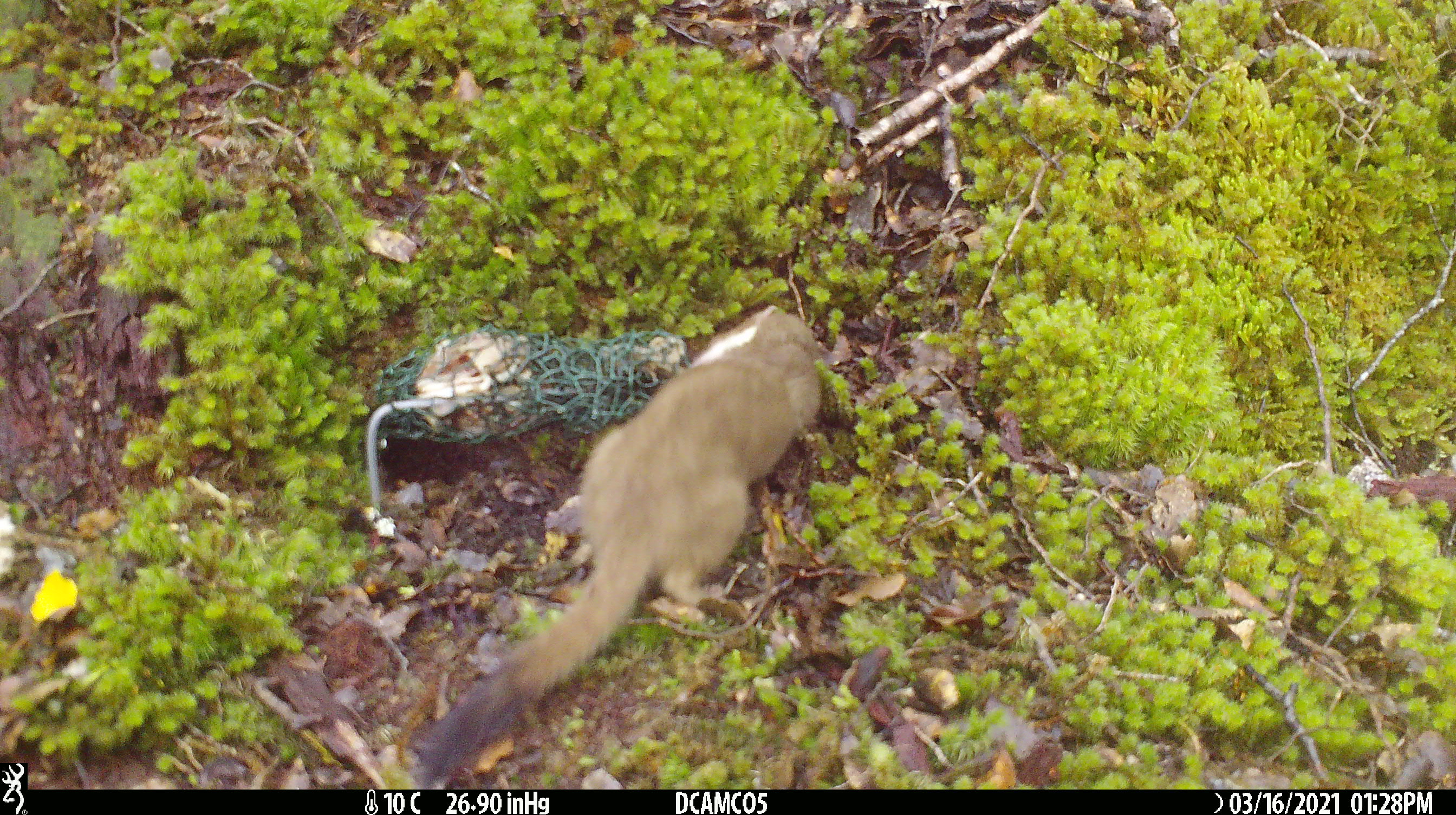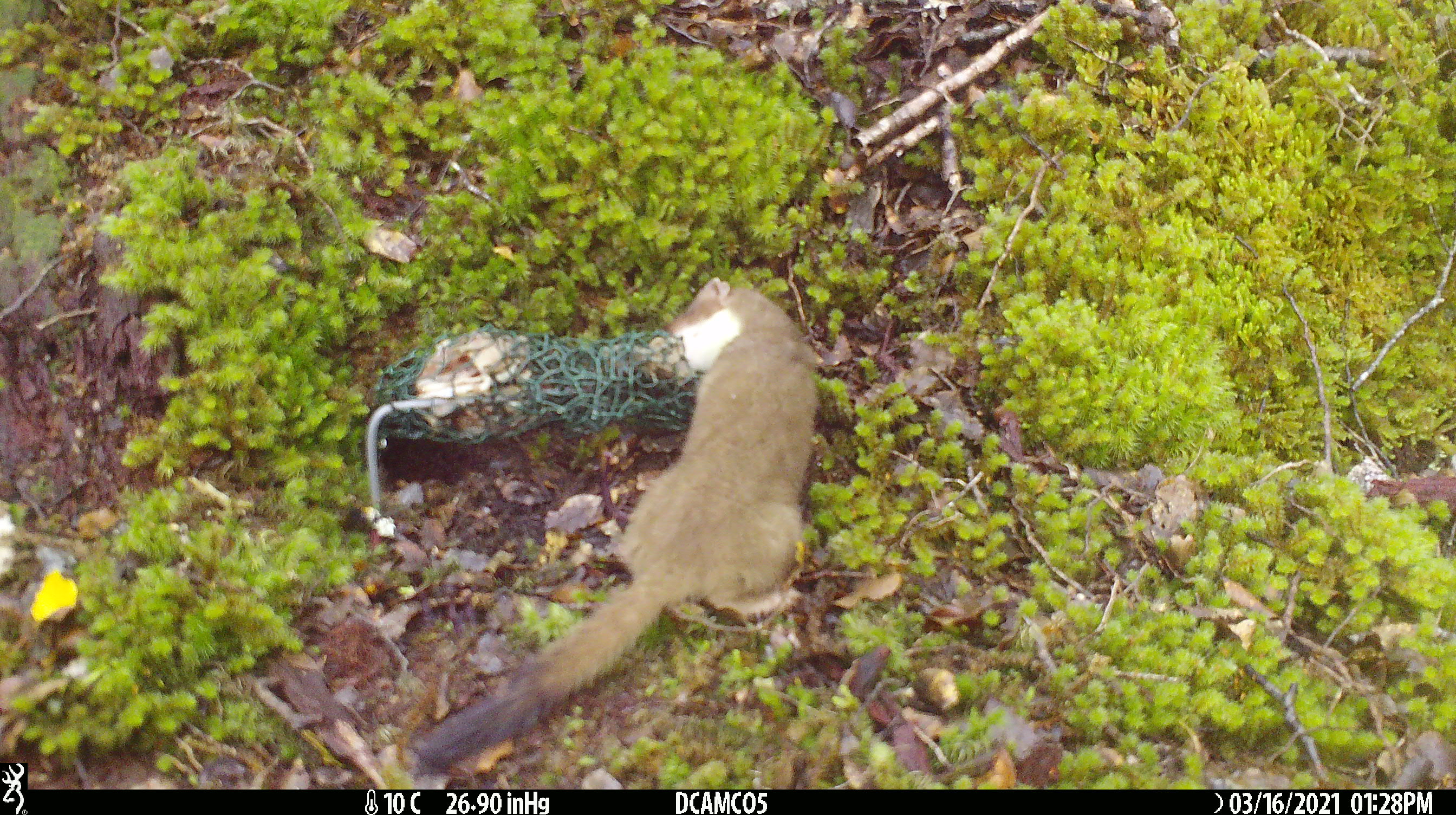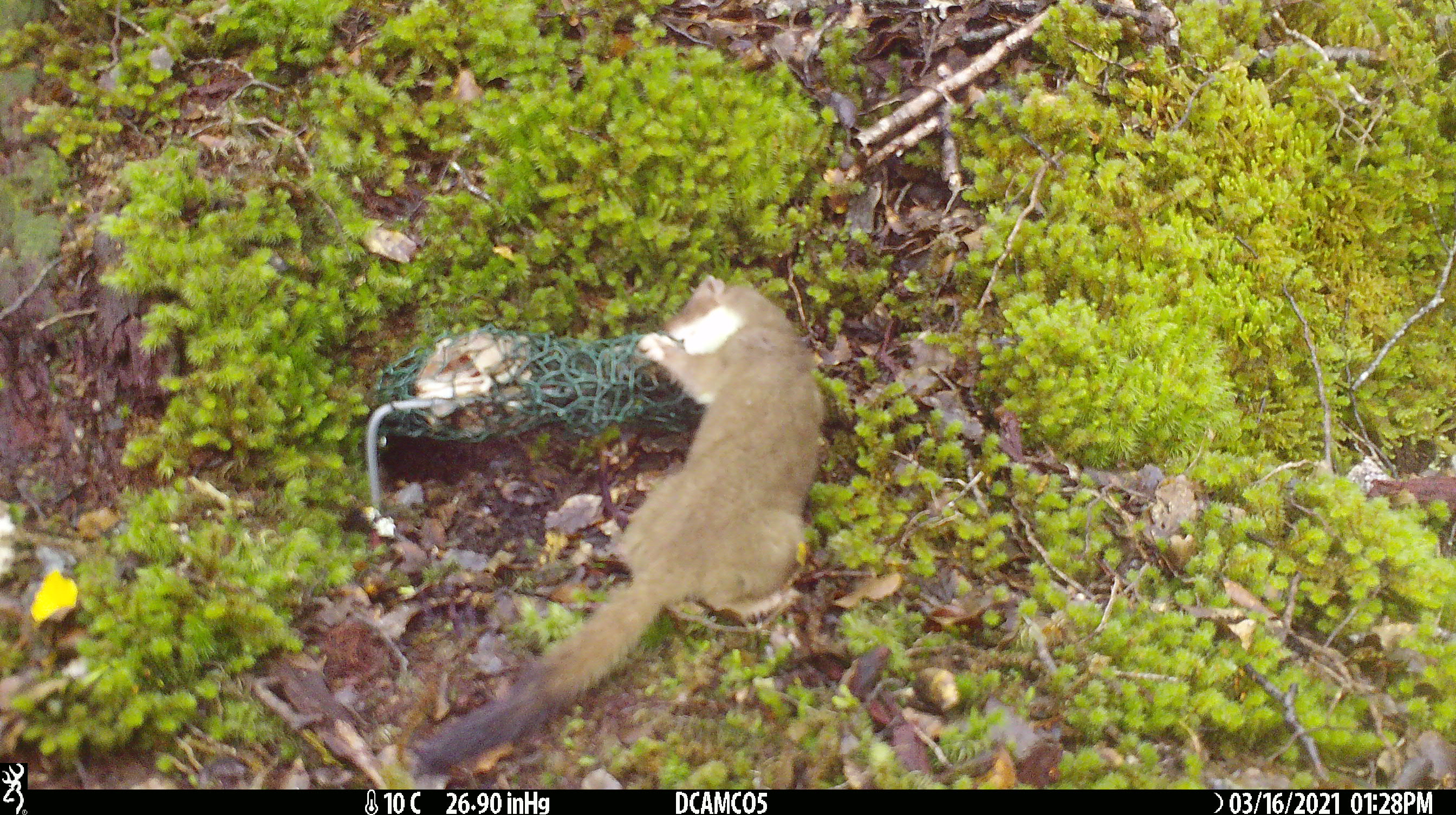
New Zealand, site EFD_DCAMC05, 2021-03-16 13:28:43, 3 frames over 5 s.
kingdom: Animalia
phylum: Chordata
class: Mammalia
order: Carnivora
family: Mustelidae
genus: Mustela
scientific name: Mustela erminea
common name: stoat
Stoat (Mustela erminea).